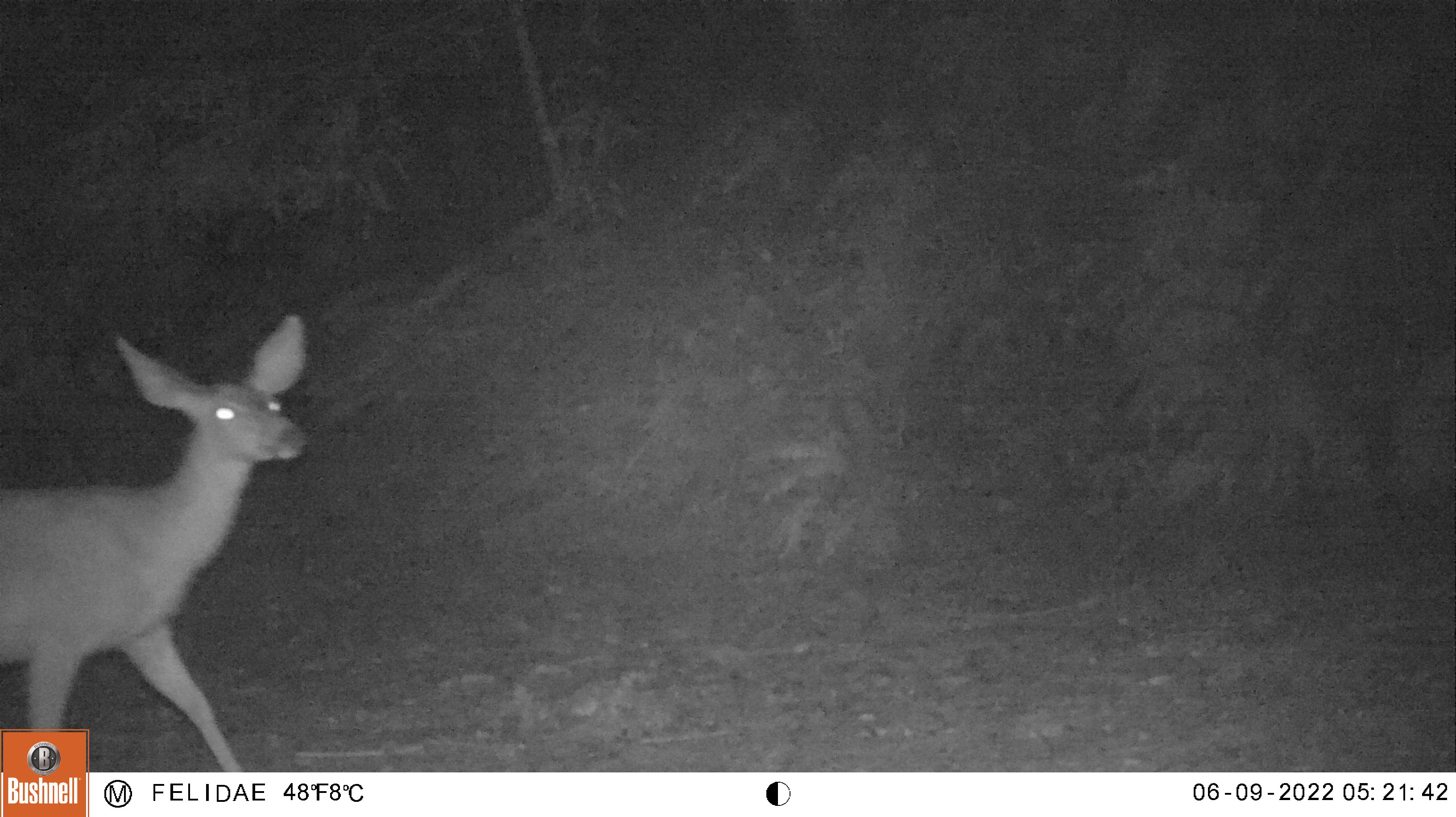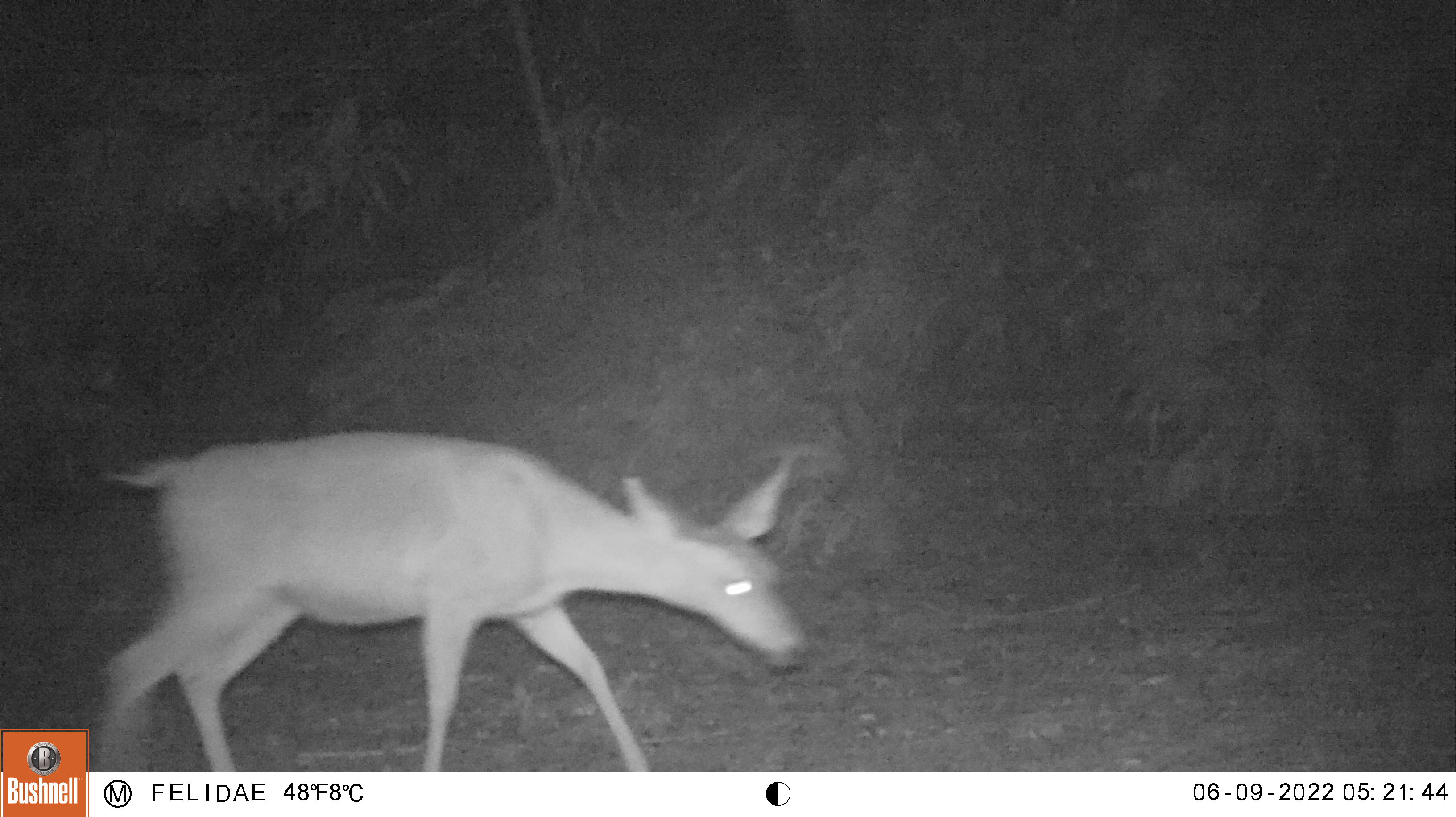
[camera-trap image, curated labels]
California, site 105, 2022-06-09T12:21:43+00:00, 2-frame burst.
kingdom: Animalia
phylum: Chordata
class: Mammalia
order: Artiodactyla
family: Cervidae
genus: Odocoileus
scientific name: Odocoileus hemionus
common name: mule deer